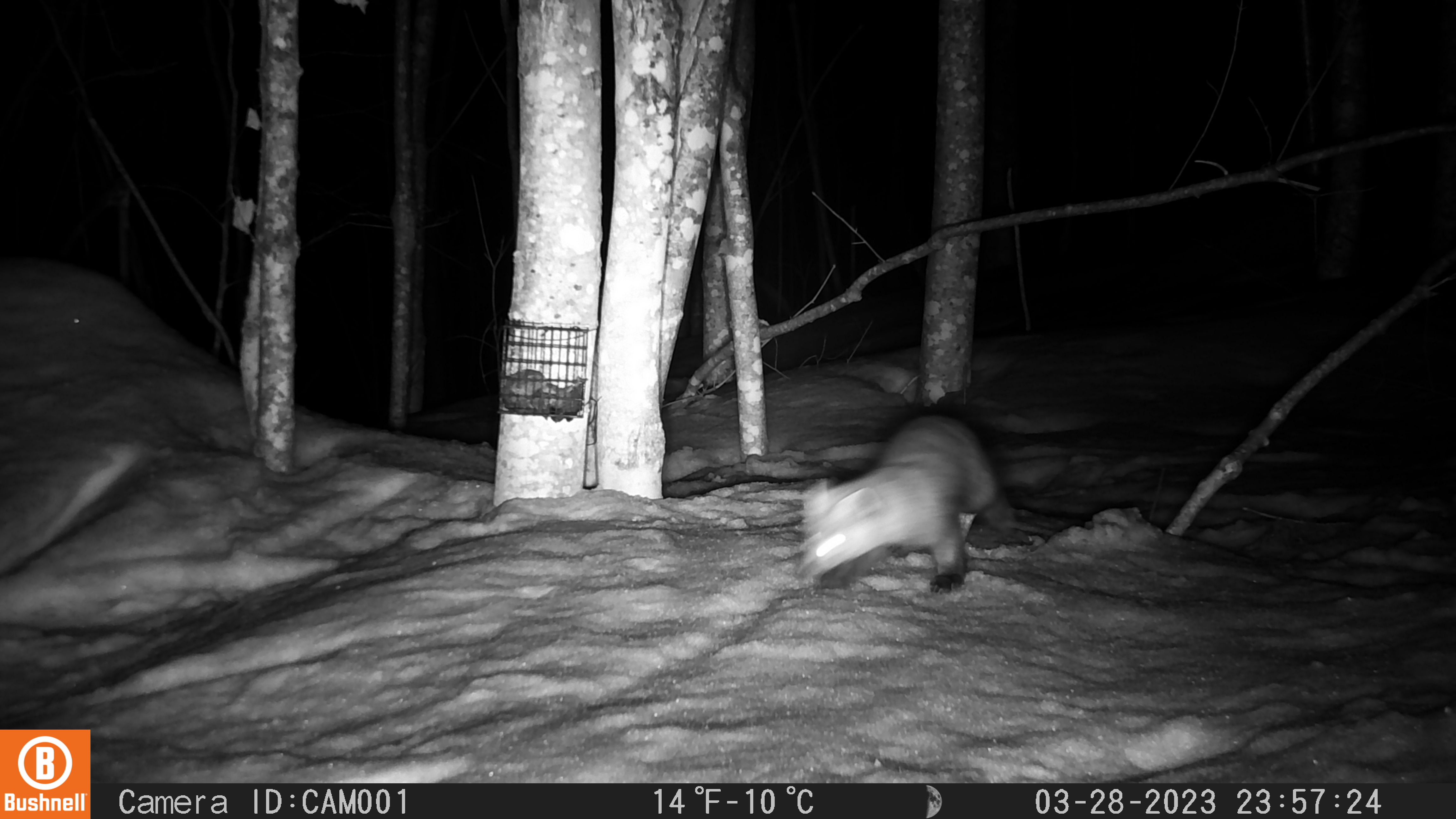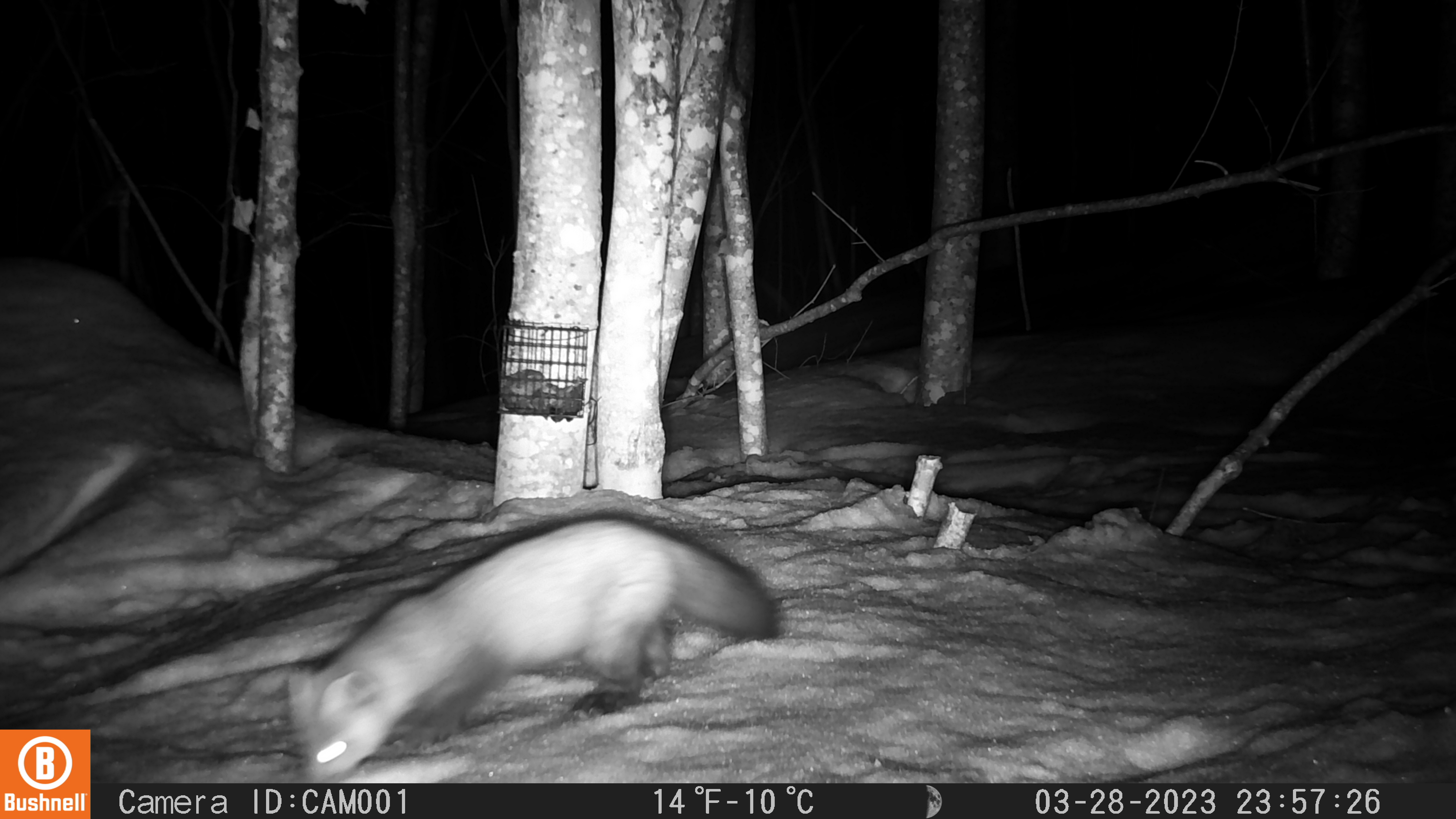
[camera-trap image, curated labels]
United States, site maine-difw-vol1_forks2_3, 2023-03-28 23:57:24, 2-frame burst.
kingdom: Animalia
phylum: Chordata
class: Mammalia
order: Carnivora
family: Mustelidae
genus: Martes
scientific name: Martes americana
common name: american marten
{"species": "american marten (Martes americana)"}